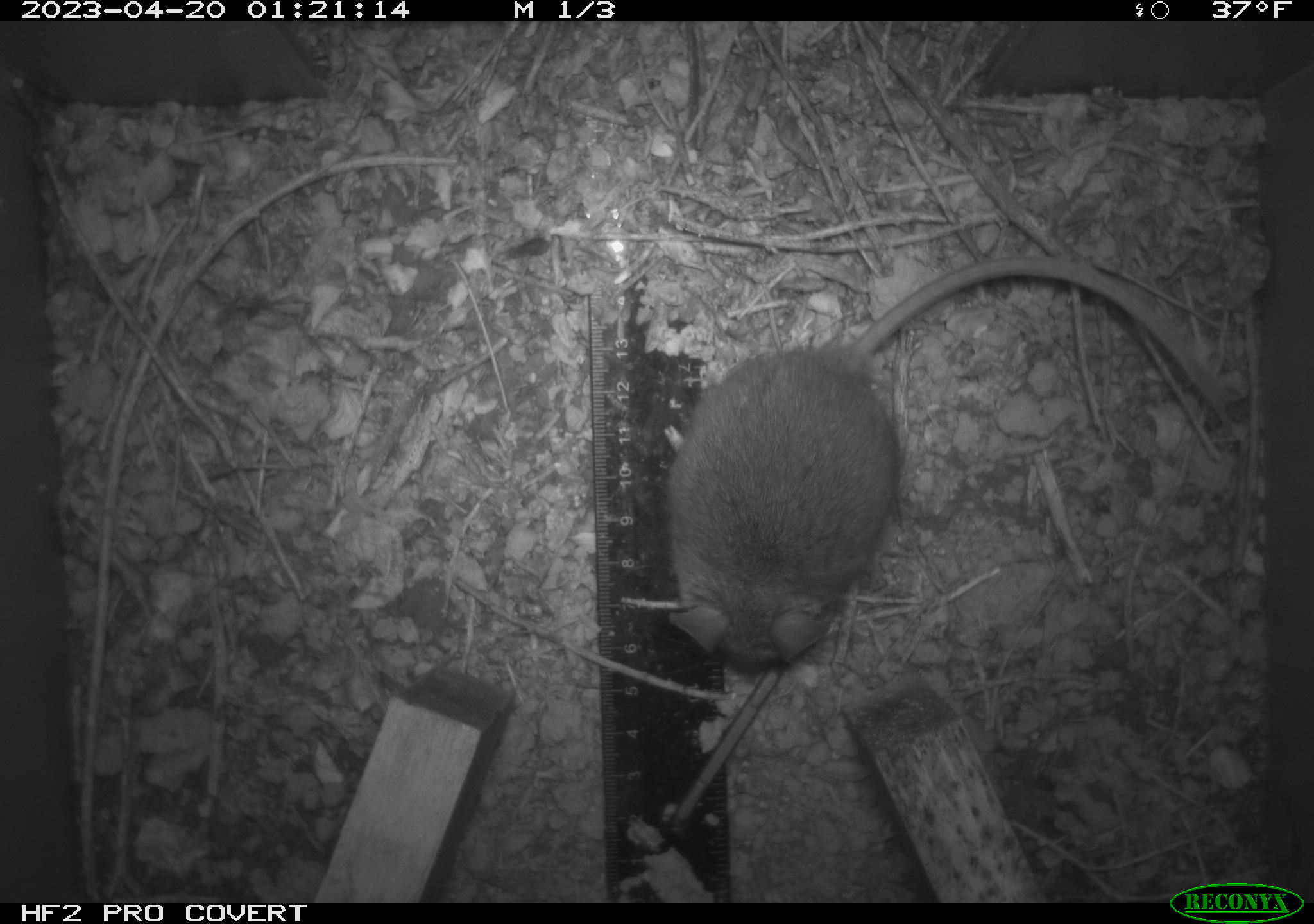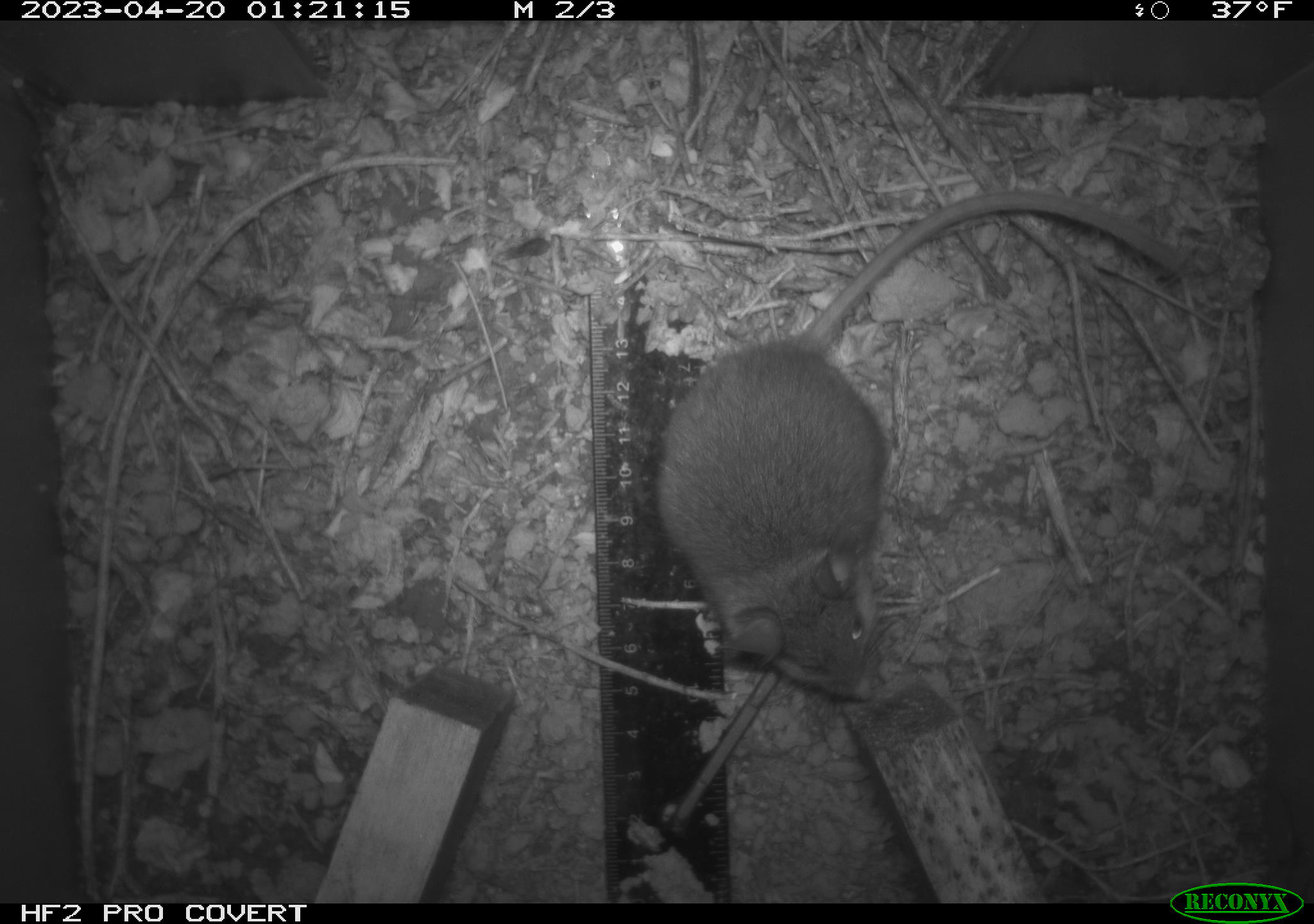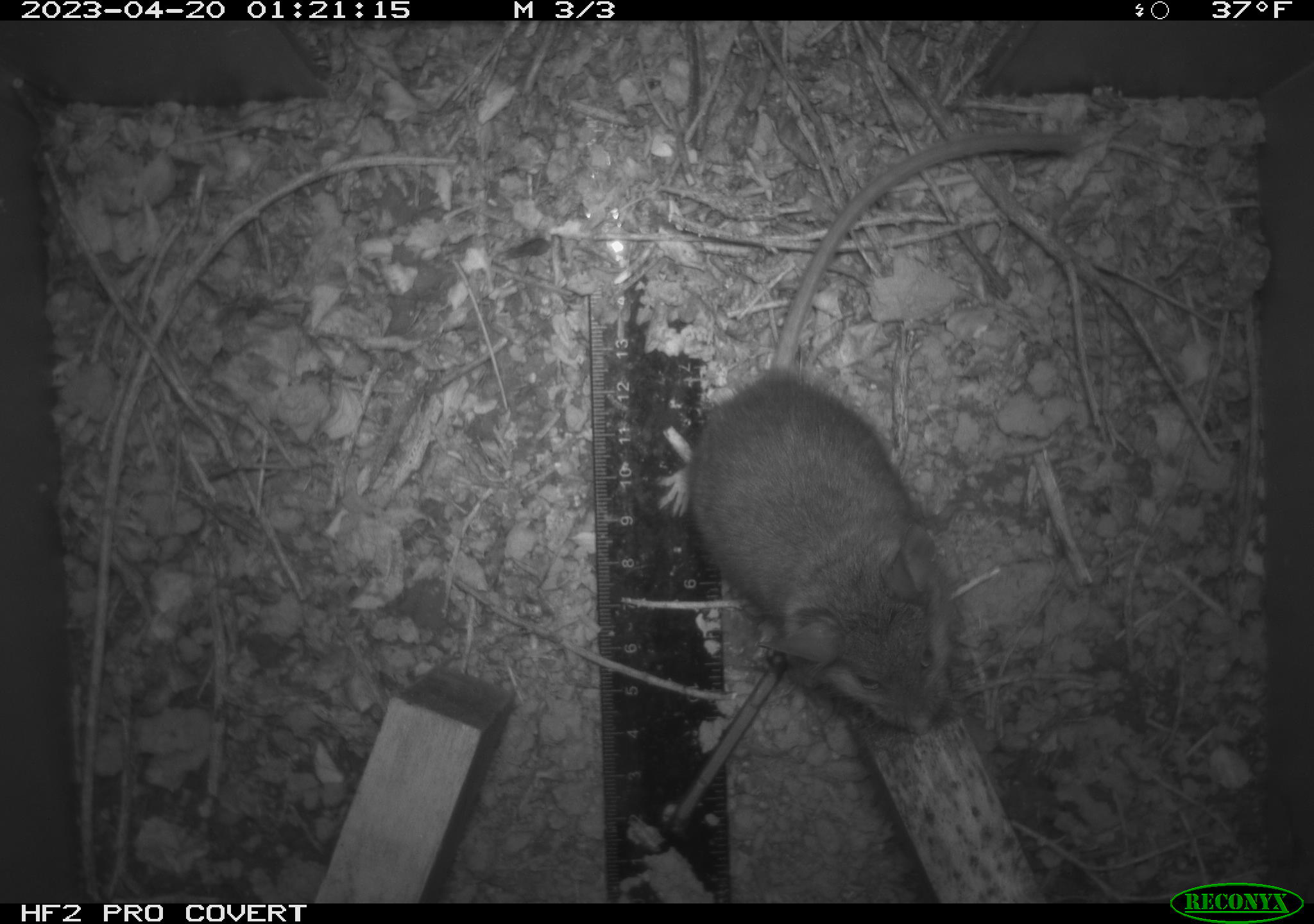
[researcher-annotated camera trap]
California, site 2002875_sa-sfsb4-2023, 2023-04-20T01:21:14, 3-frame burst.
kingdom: Animalia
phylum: Chordata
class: Mammalia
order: Rodentia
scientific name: Rodentia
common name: mouse species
Mouse species (Rodentia).